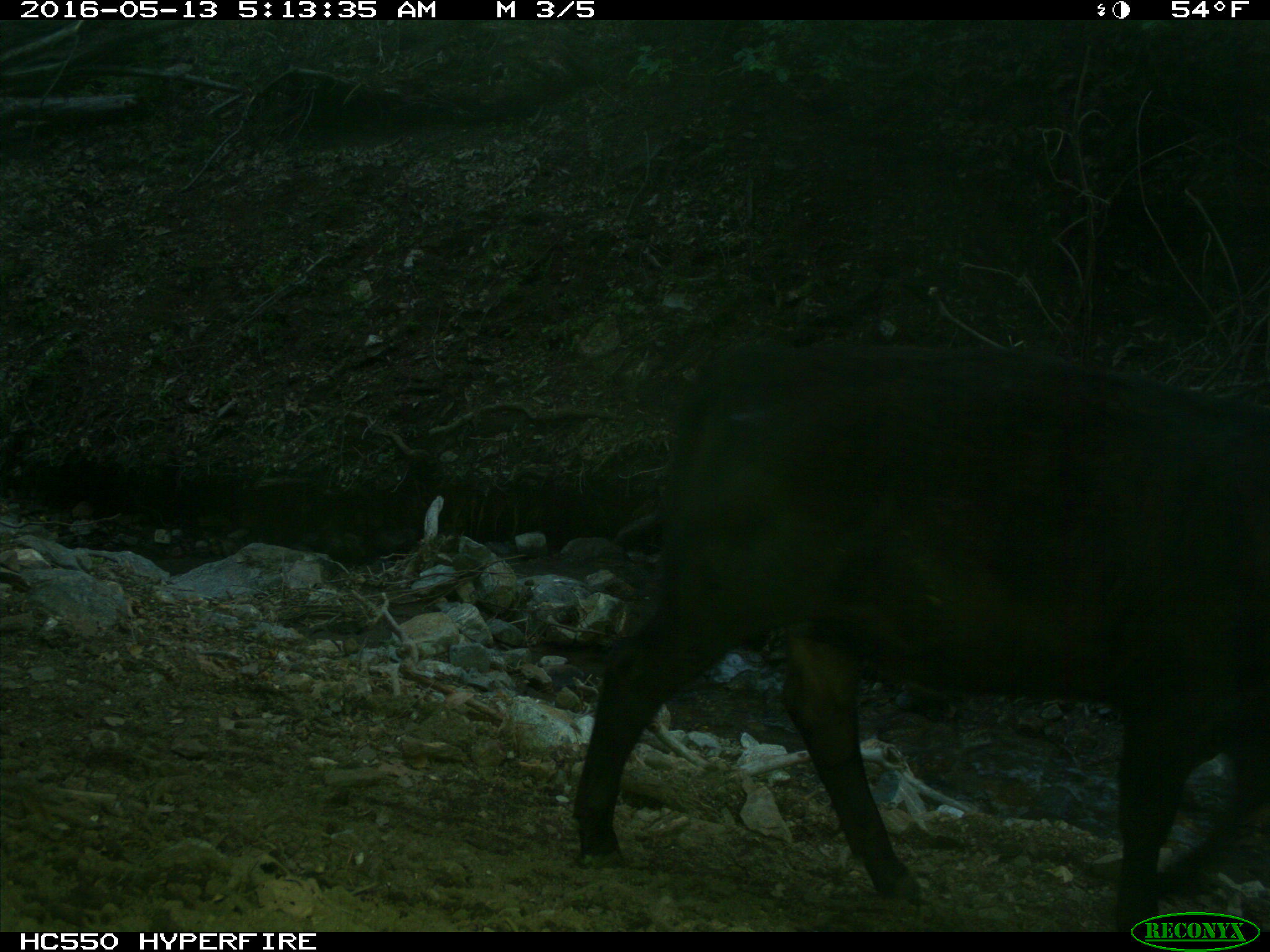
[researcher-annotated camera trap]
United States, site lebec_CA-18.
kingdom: Animalia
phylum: Chordata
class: Mammalia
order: Artiodactyla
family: Bovidae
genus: Bos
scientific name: Bos taurus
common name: domestic cow